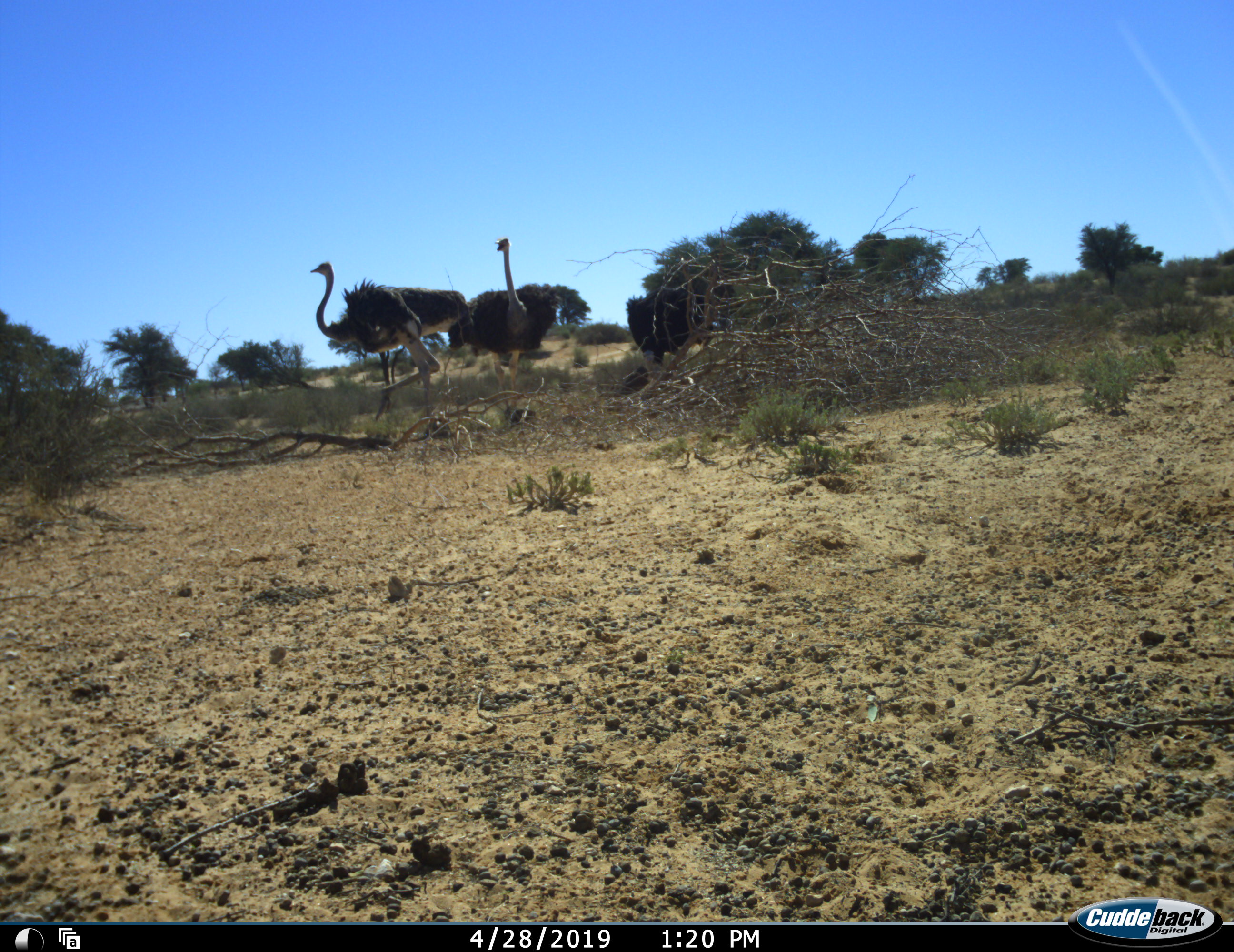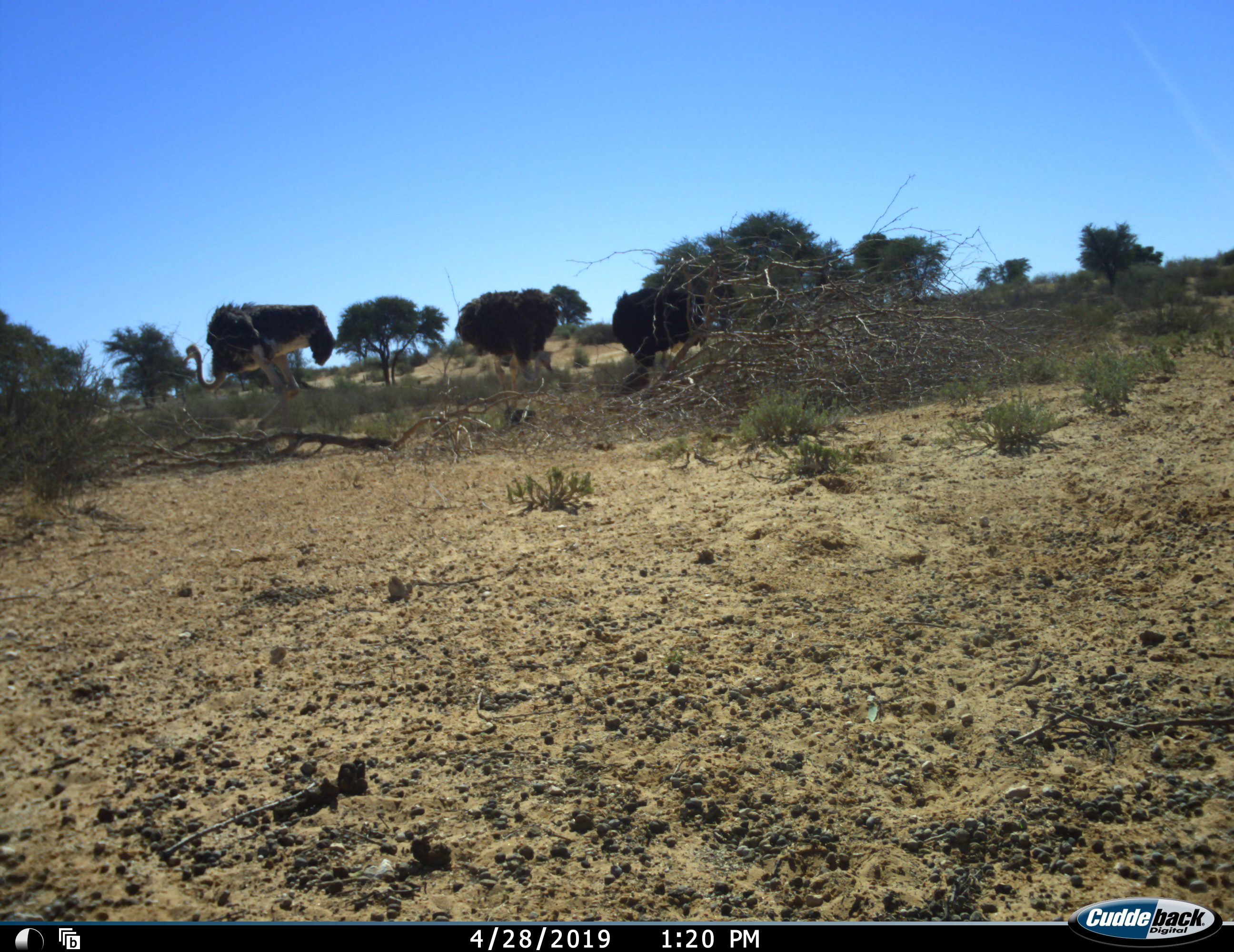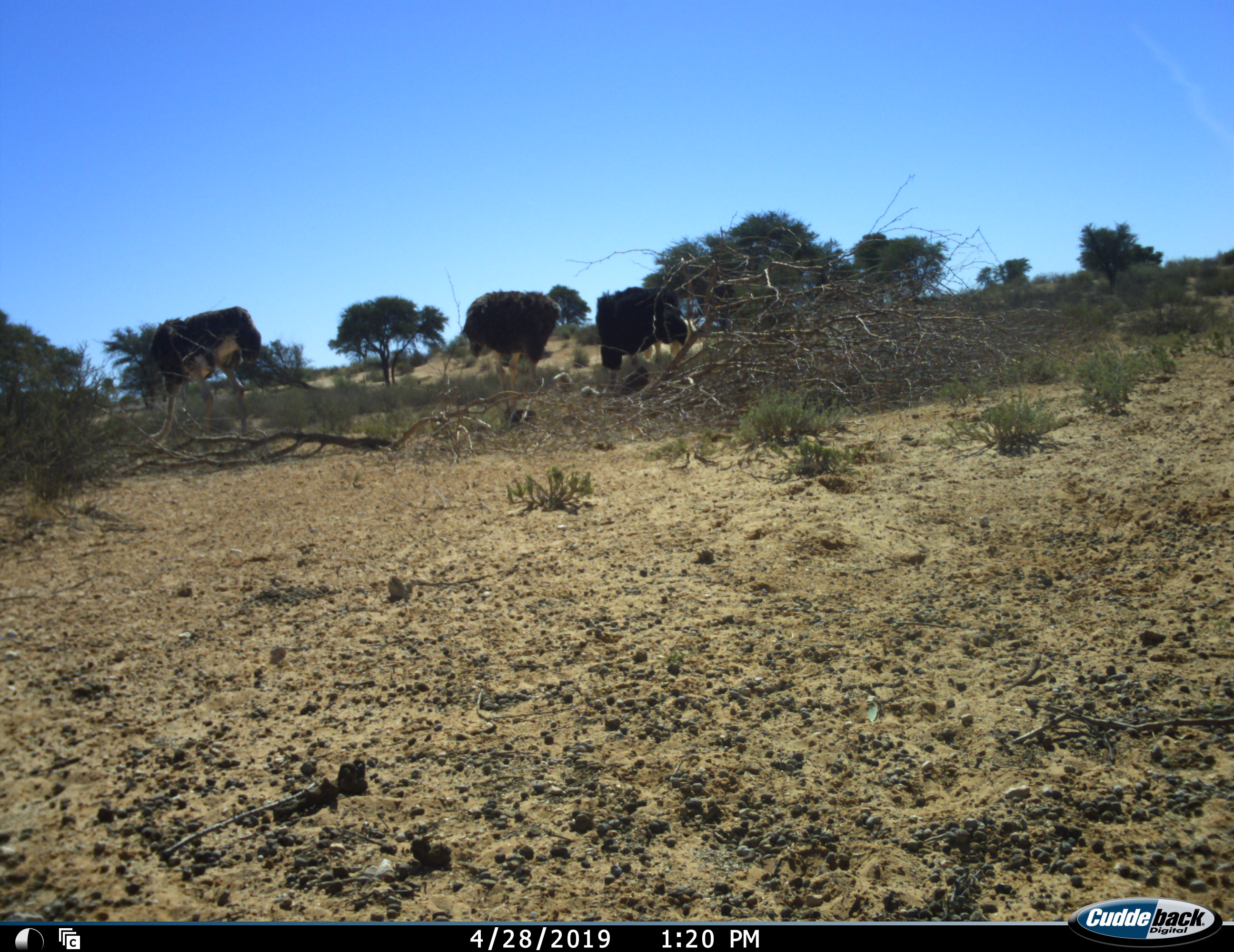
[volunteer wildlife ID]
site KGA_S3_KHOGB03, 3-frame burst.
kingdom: Animalia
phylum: Chordata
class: Aves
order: Struthioniformes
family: Struthionidae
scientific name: Struthionidae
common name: ostrich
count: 3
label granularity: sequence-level